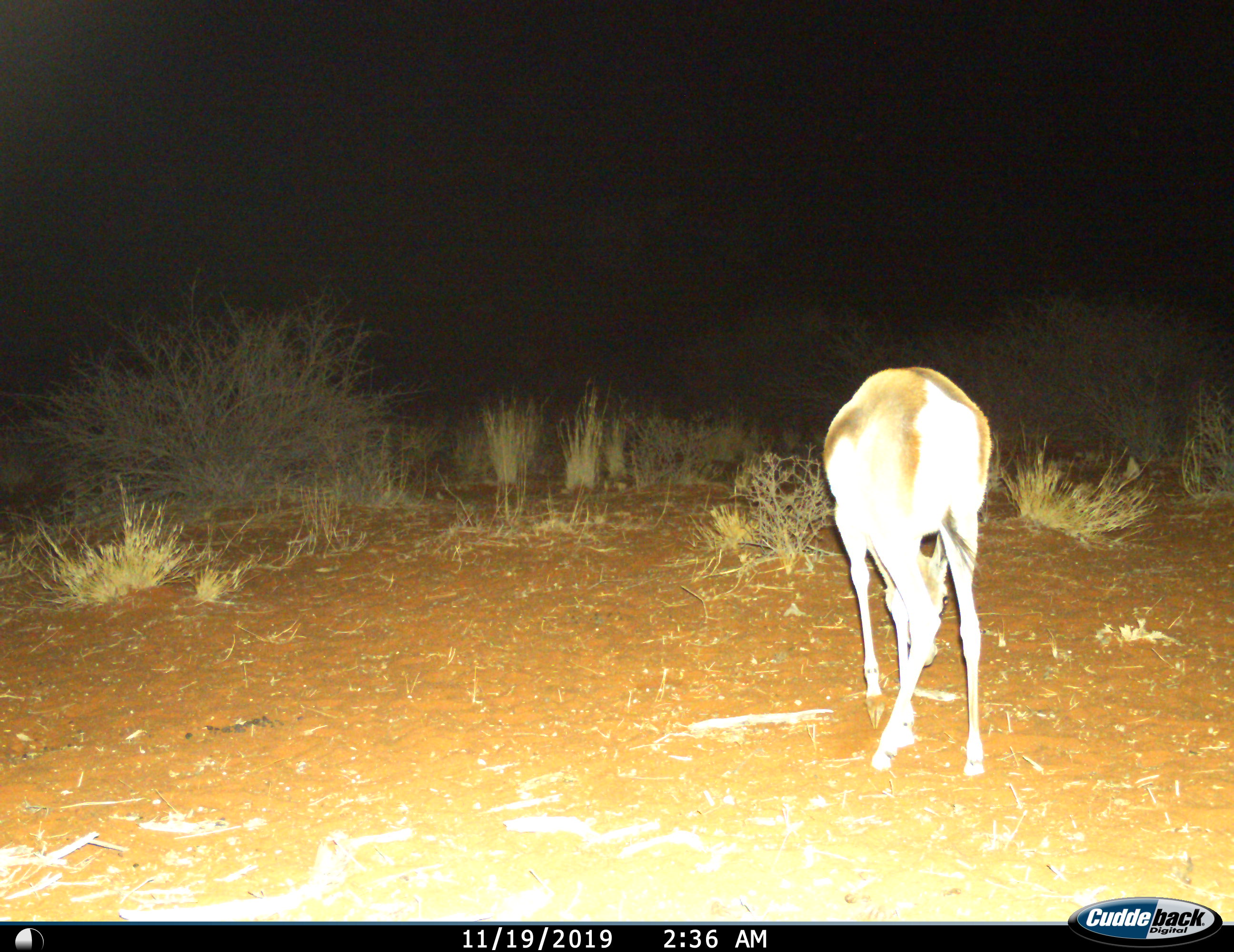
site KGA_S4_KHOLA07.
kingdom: Animalia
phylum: Chordata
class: Mammalia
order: Artiodactyla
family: Bovidae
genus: Antidorcas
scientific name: Antidorcas marsupialis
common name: springbok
Springbok (Antidorcas marsupialis), count 1. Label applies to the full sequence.